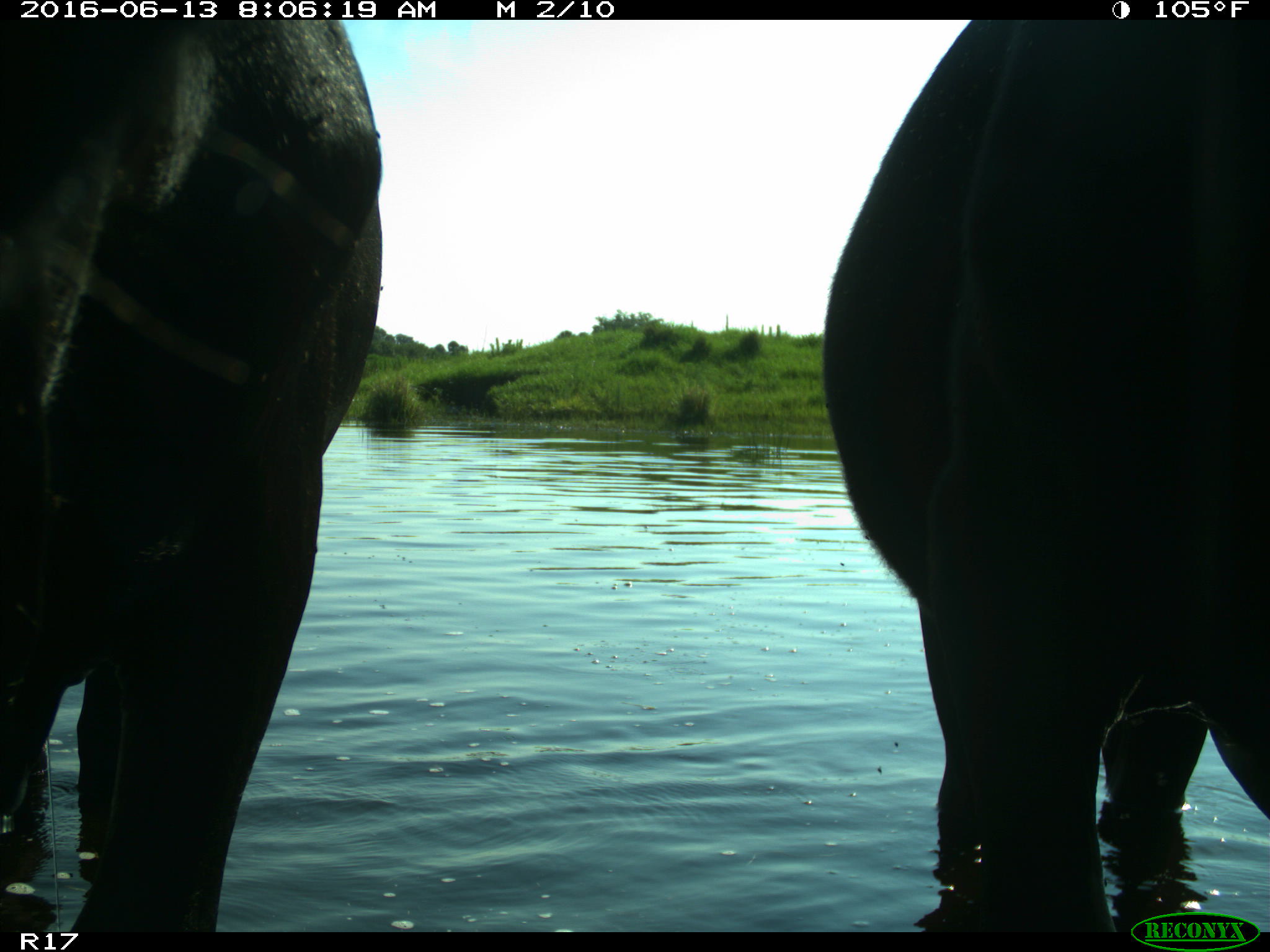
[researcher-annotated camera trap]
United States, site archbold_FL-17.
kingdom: Animalia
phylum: Chordata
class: Mammalia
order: Artiodactyla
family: Bovidae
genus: Bos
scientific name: Bos taurus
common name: domestic cow